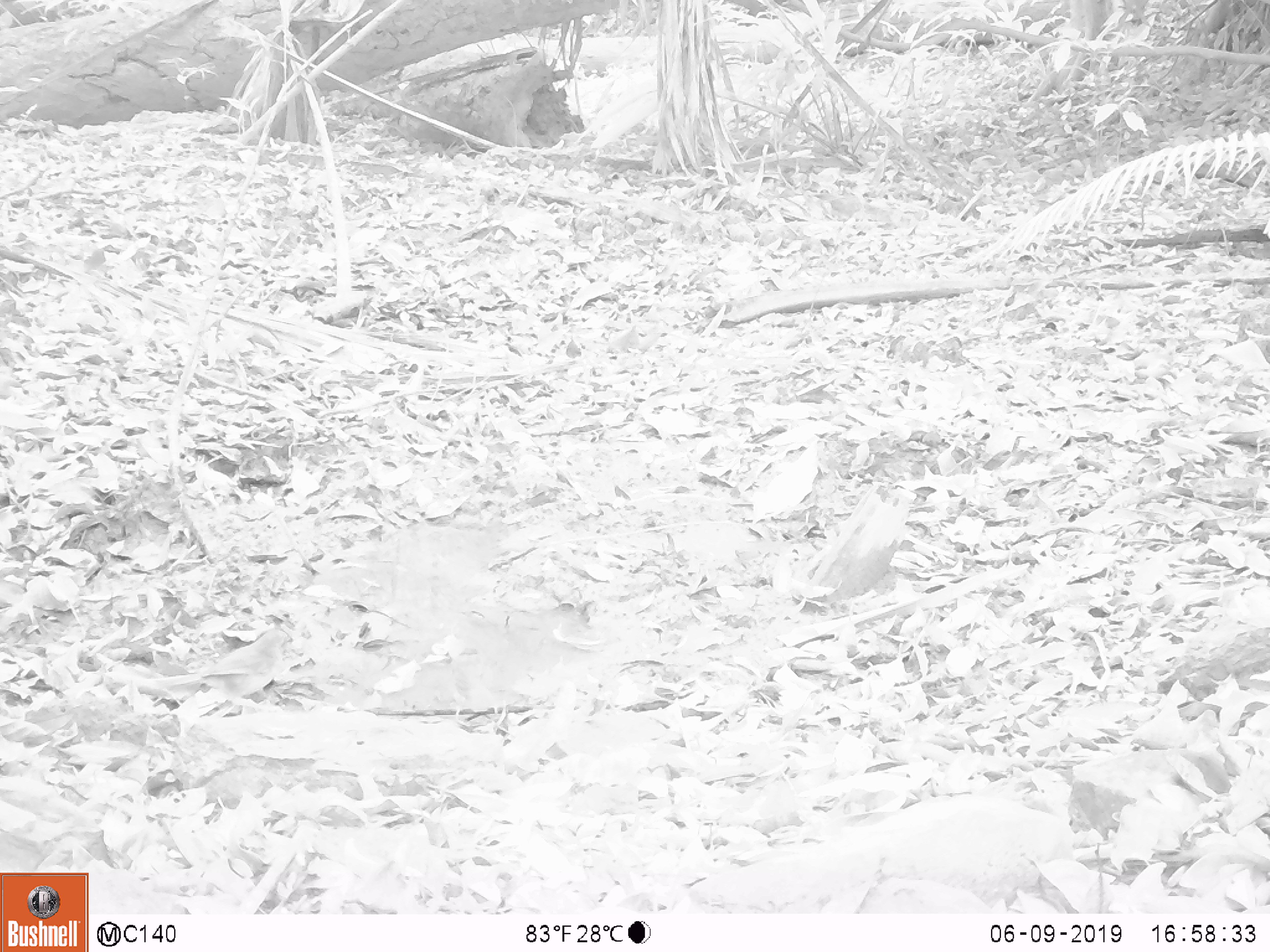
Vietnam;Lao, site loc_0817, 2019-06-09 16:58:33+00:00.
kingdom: Animalia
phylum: Chordata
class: Aves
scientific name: Aves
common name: bird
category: unidentified bird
Unidentified bird (bird) (Aves). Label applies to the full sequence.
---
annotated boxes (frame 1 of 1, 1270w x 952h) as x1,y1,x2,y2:
unidentified bird: 155,629,291,717